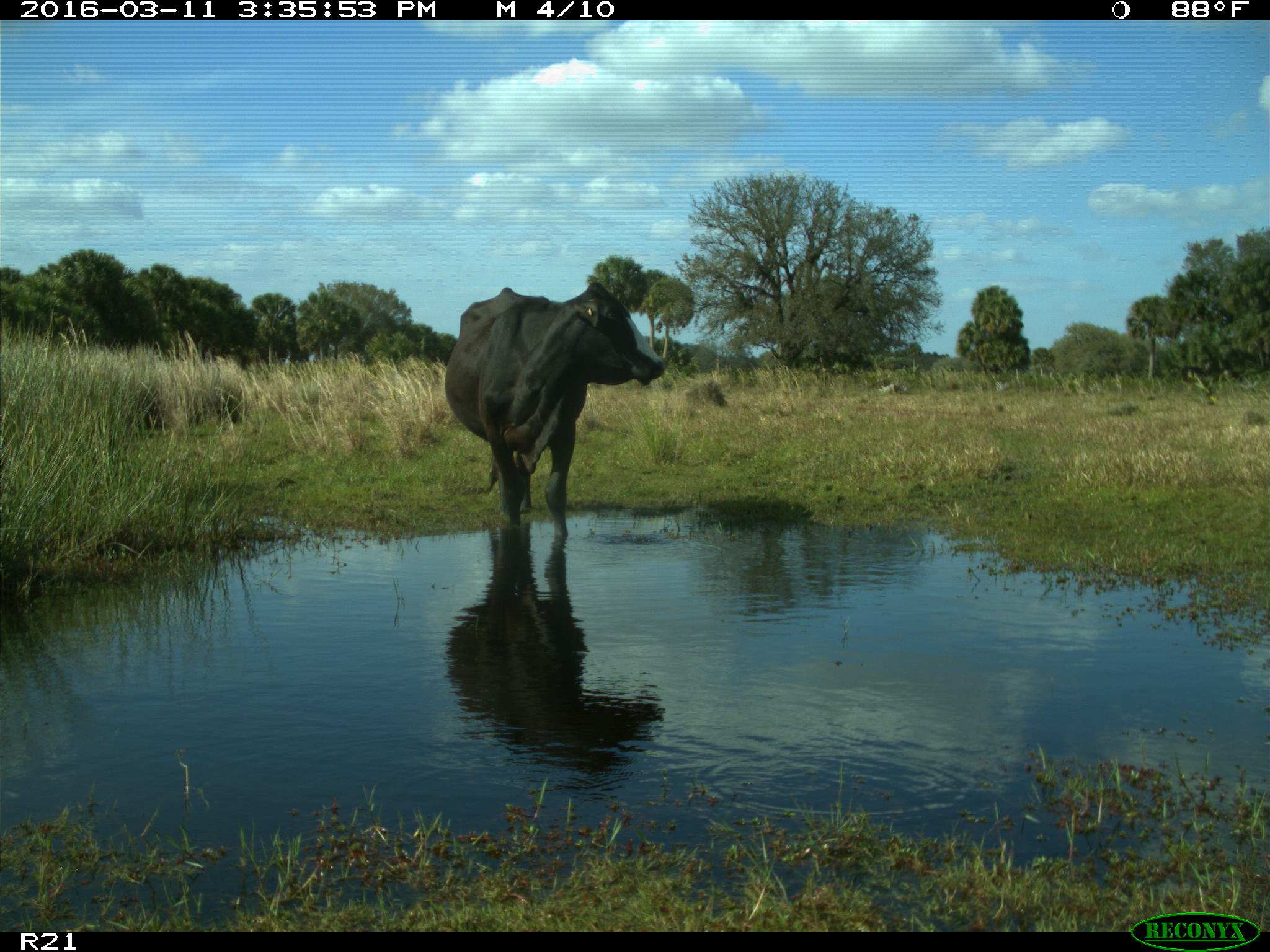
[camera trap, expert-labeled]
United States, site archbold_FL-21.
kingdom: Animalia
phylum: Chordata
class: Mammalia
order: Artiodactyla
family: Bovidae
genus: Bos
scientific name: Bos taurus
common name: domestic cow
Bos taurus (domestic cow).